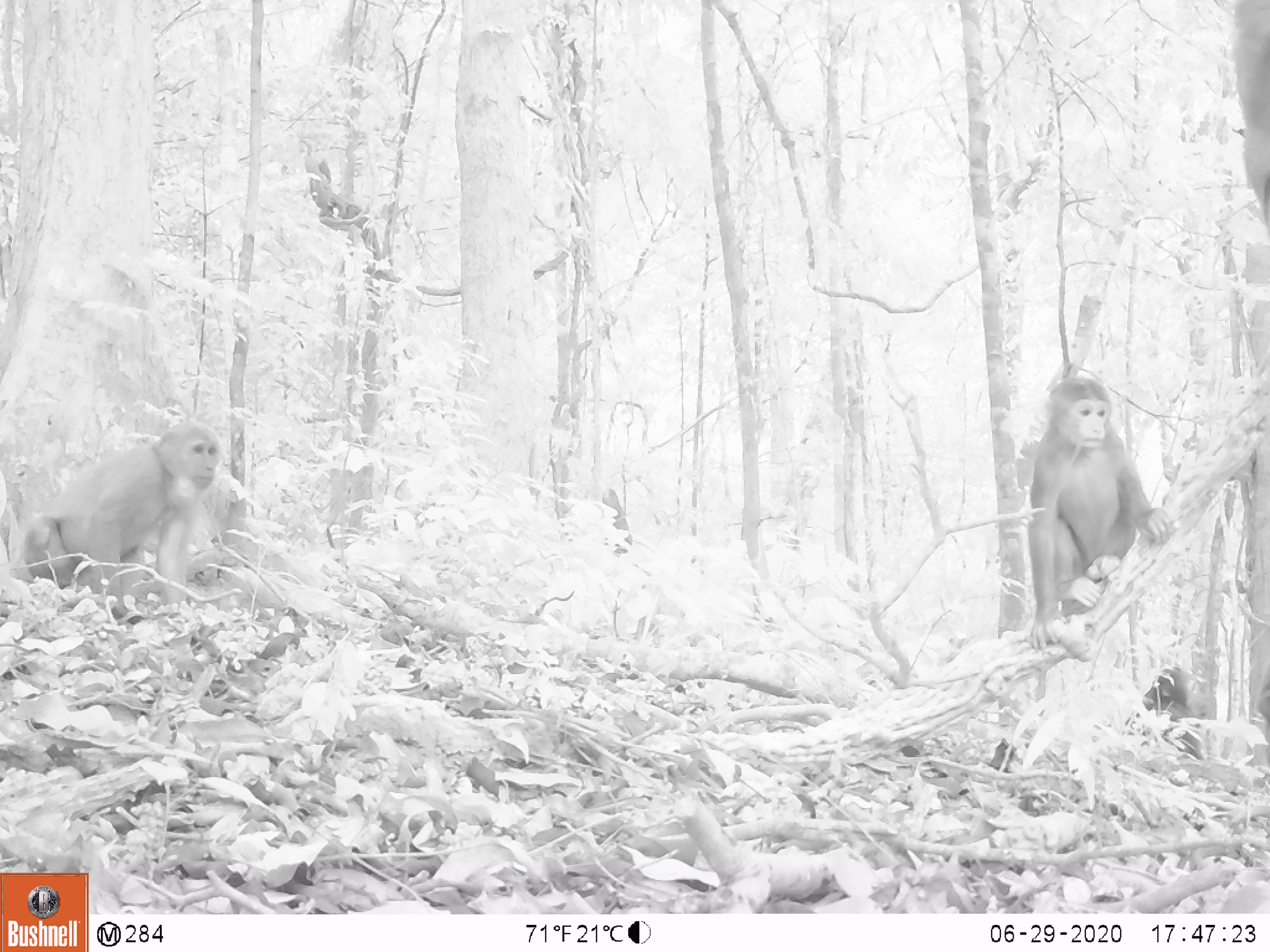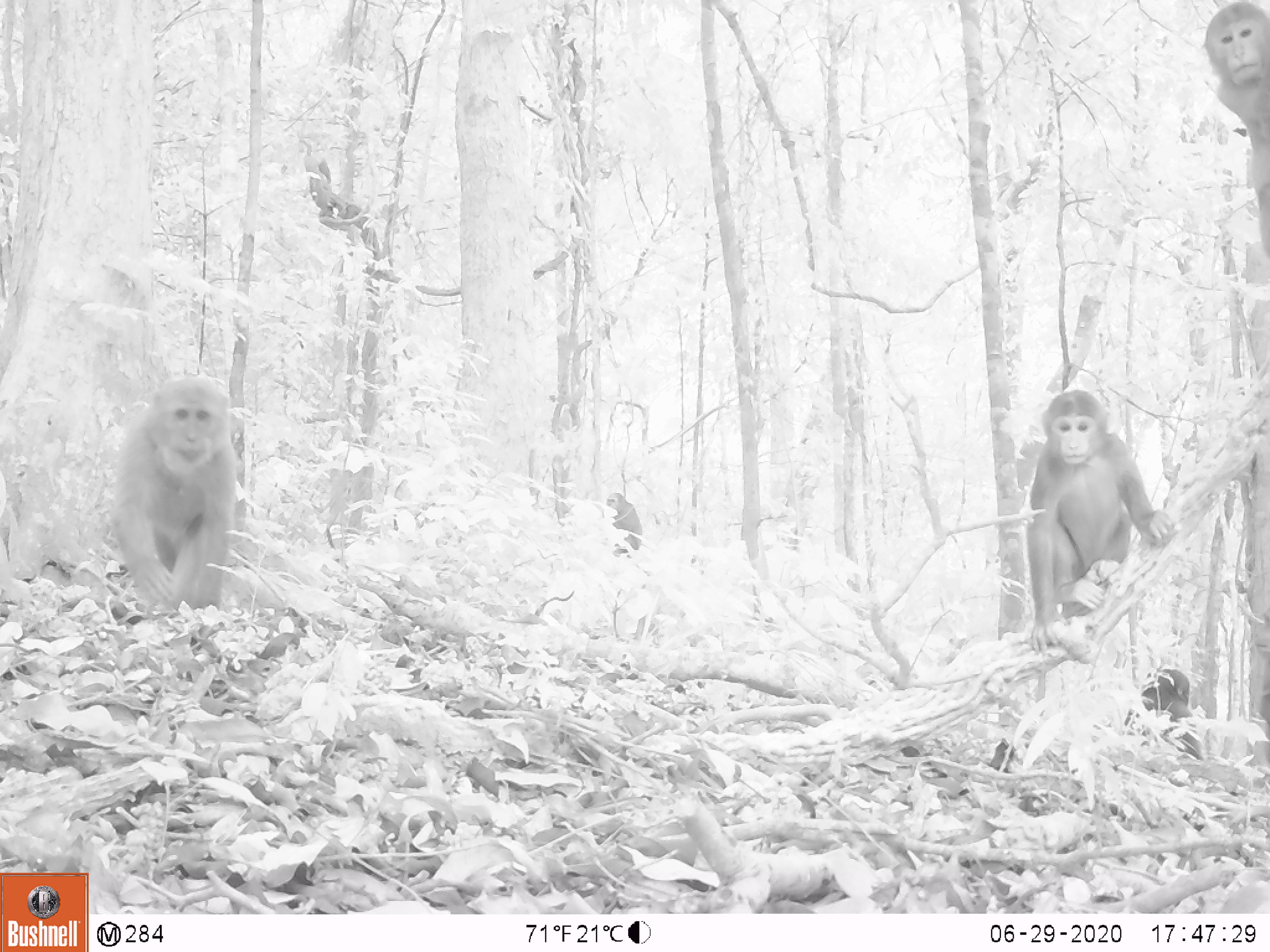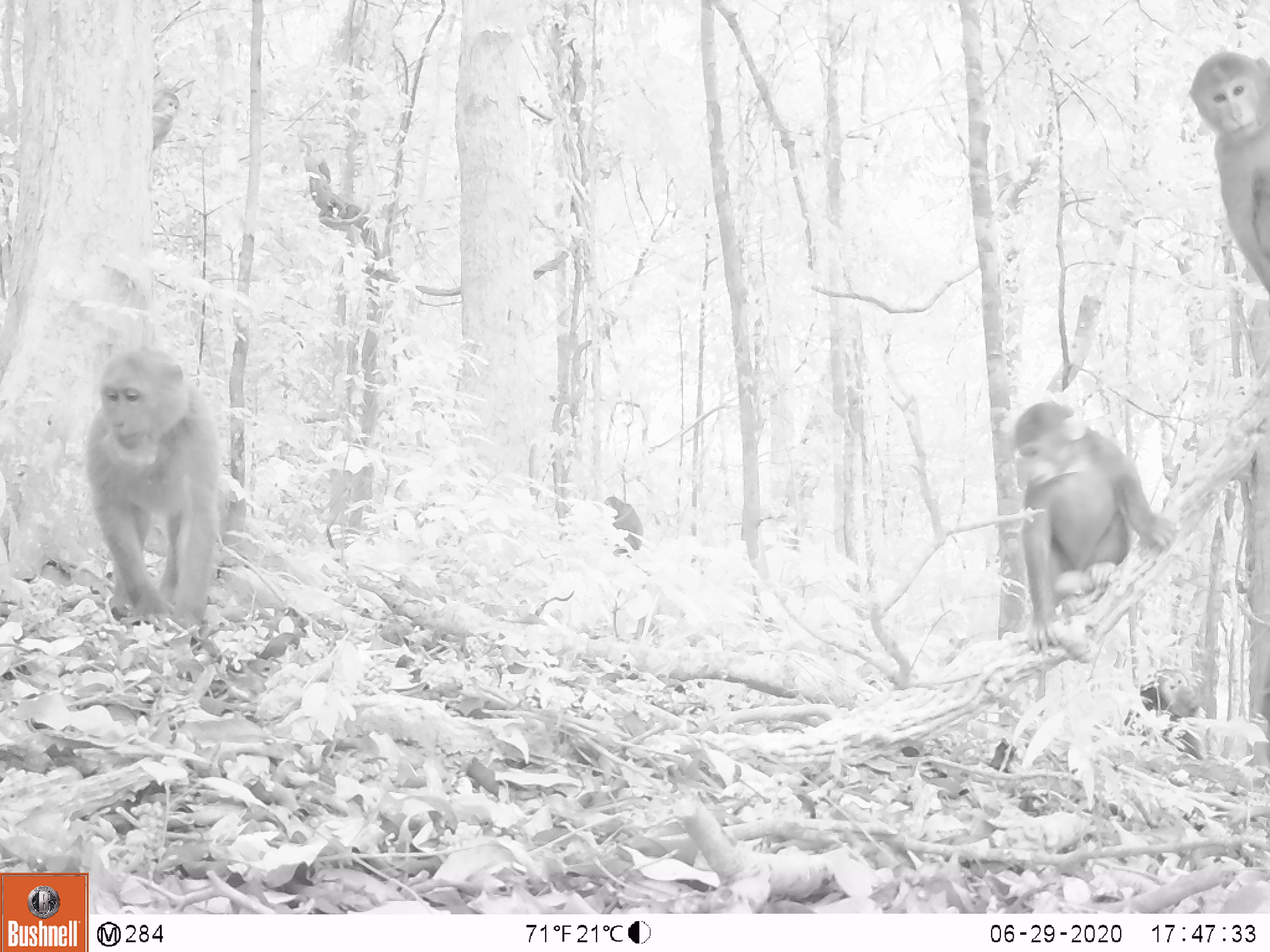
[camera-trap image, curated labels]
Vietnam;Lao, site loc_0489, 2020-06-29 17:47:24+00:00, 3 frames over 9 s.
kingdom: Animalia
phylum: Chordata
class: Mammalia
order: Primates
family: Cercopithecidae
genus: Macaca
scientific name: Macaca arctoides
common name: stump-tailed macaque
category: stump tailed macaque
Stump tailed macaque (stump-tailed macaque) (Macaca arctoides). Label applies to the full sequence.